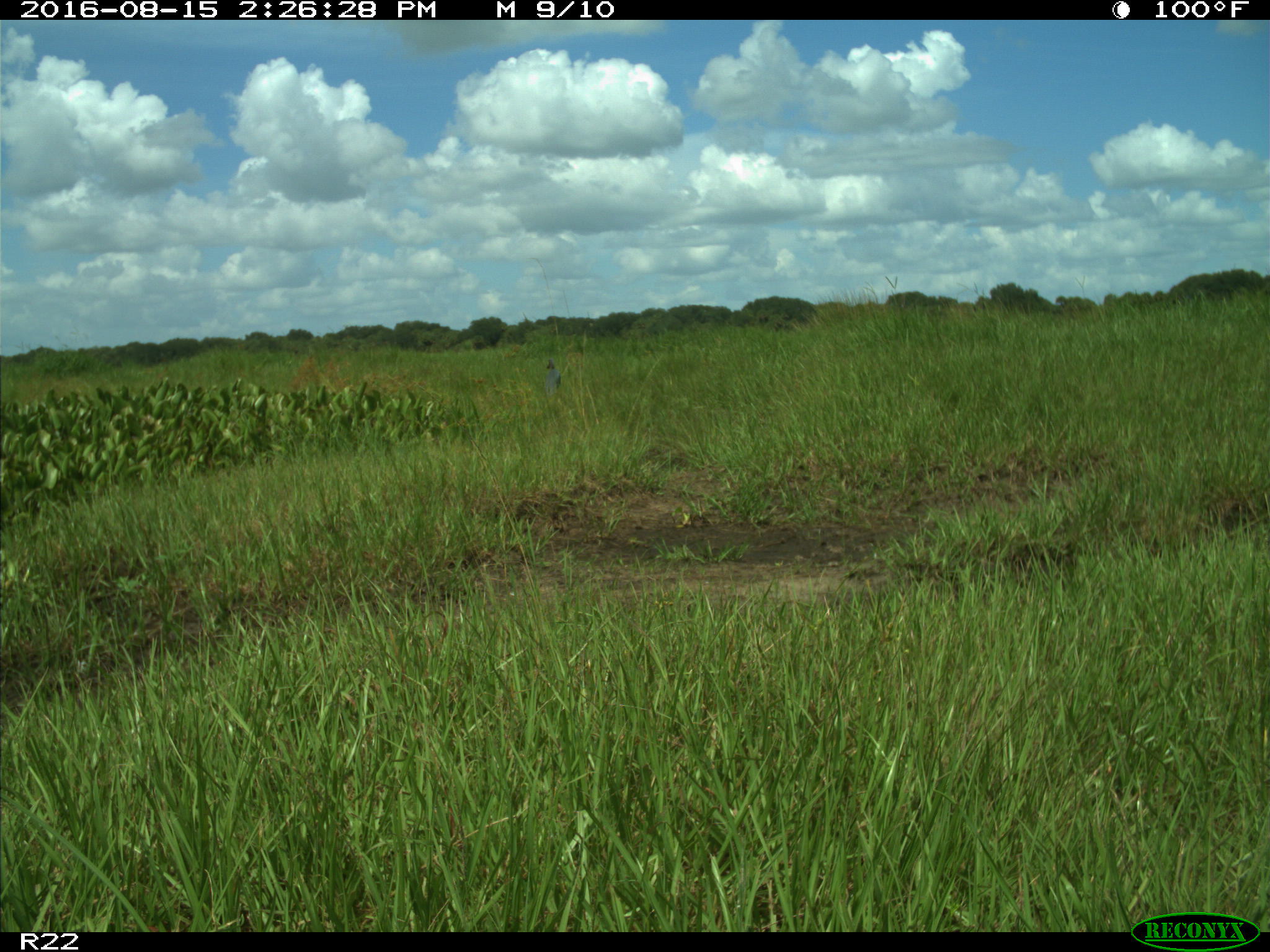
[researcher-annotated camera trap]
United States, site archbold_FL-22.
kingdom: Animalia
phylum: Chordata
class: Aves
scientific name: Aves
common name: birds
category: unidentified bird